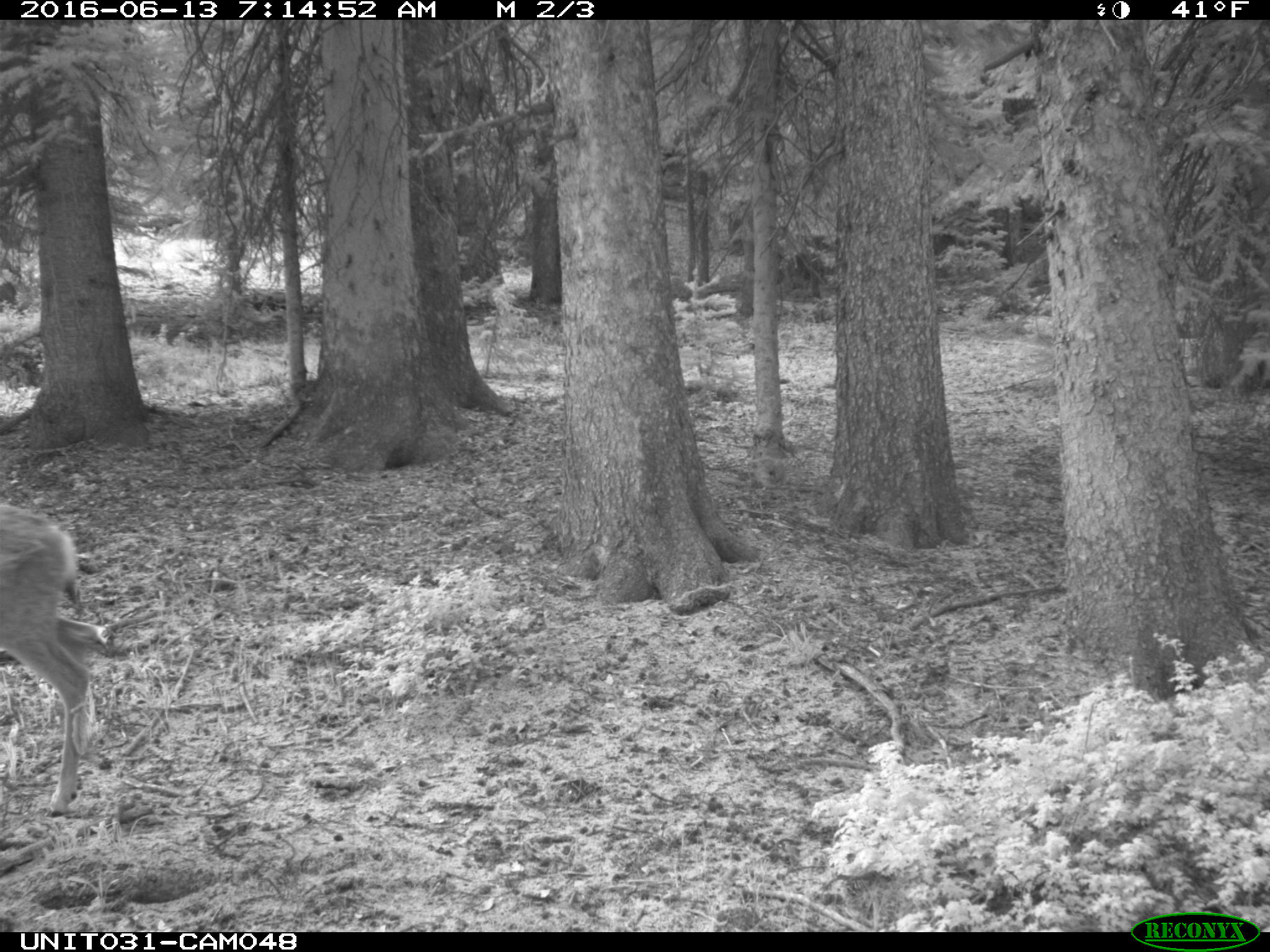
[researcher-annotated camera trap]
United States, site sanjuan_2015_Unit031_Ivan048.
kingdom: Animalia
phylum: Chordata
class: Mammalia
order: Artiodactyla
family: Cervidae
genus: Odocoileus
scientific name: Odocoileus hemionus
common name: mule deer